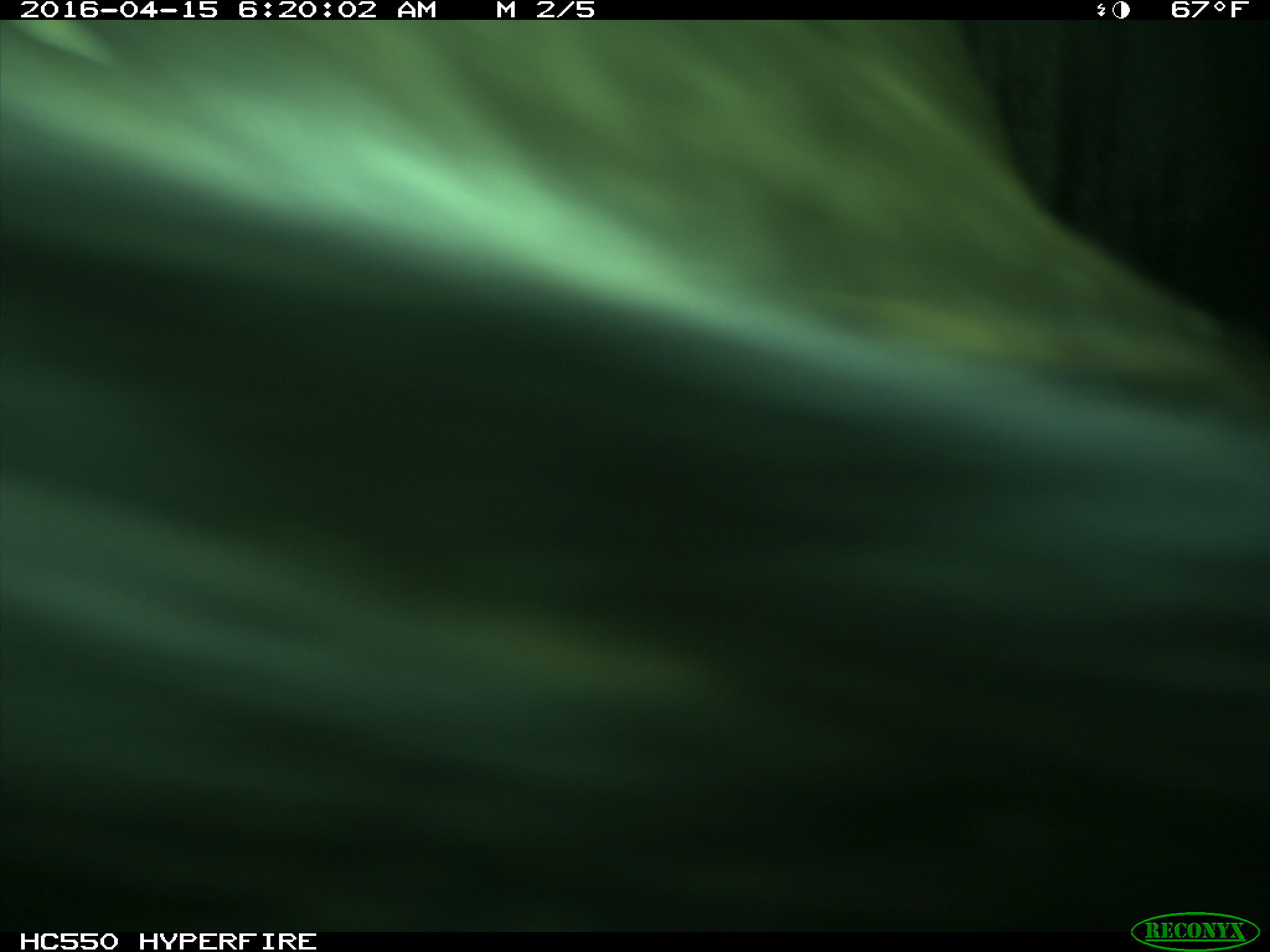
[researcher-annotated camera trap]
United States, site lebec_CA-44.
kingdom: Animalia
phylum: Chordata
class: Mammalia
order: Artiodactyla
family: Bovidae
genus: Bos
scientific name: Bos taurus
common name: domestic cow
Bos taurus (domestic cow).